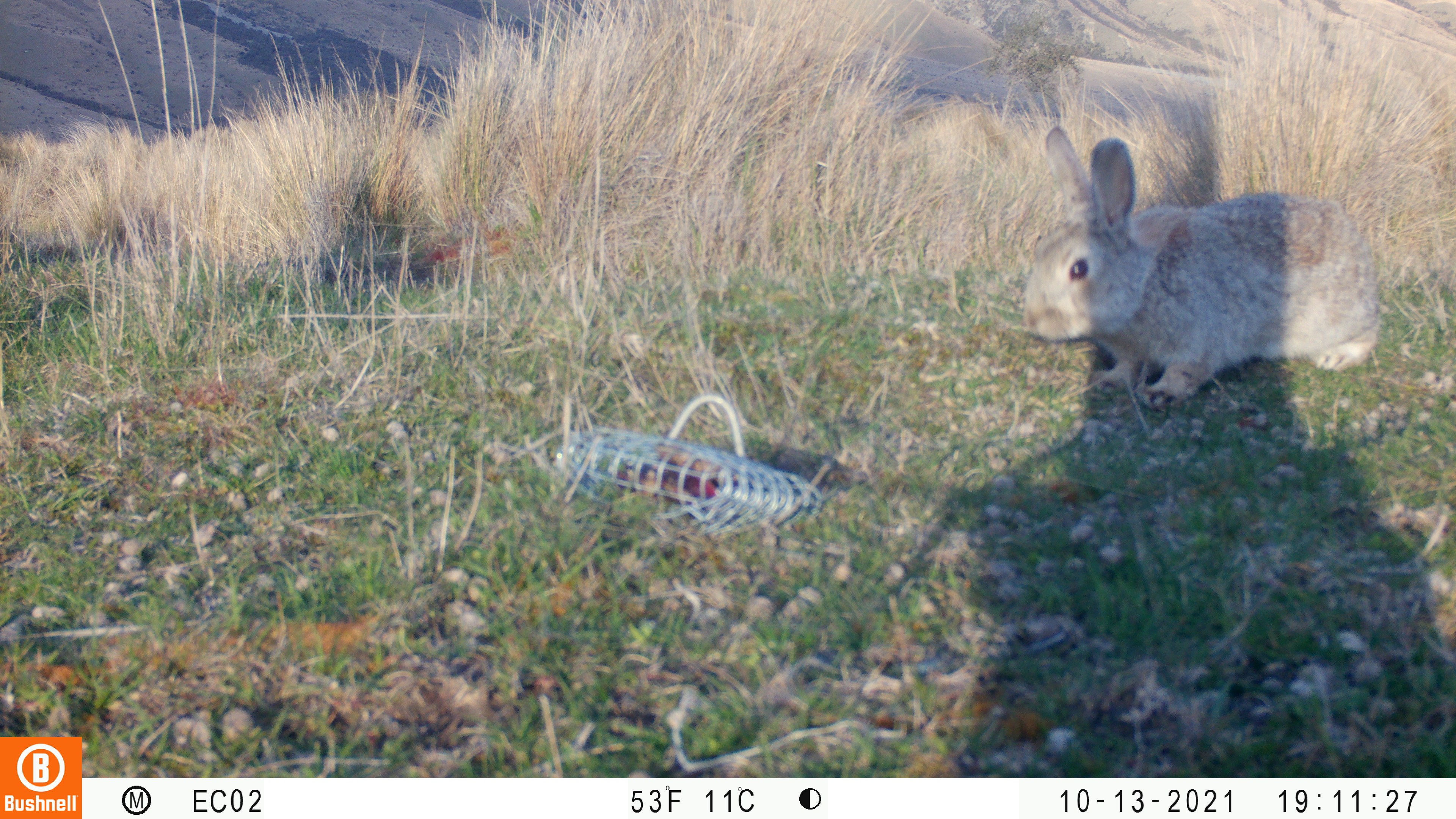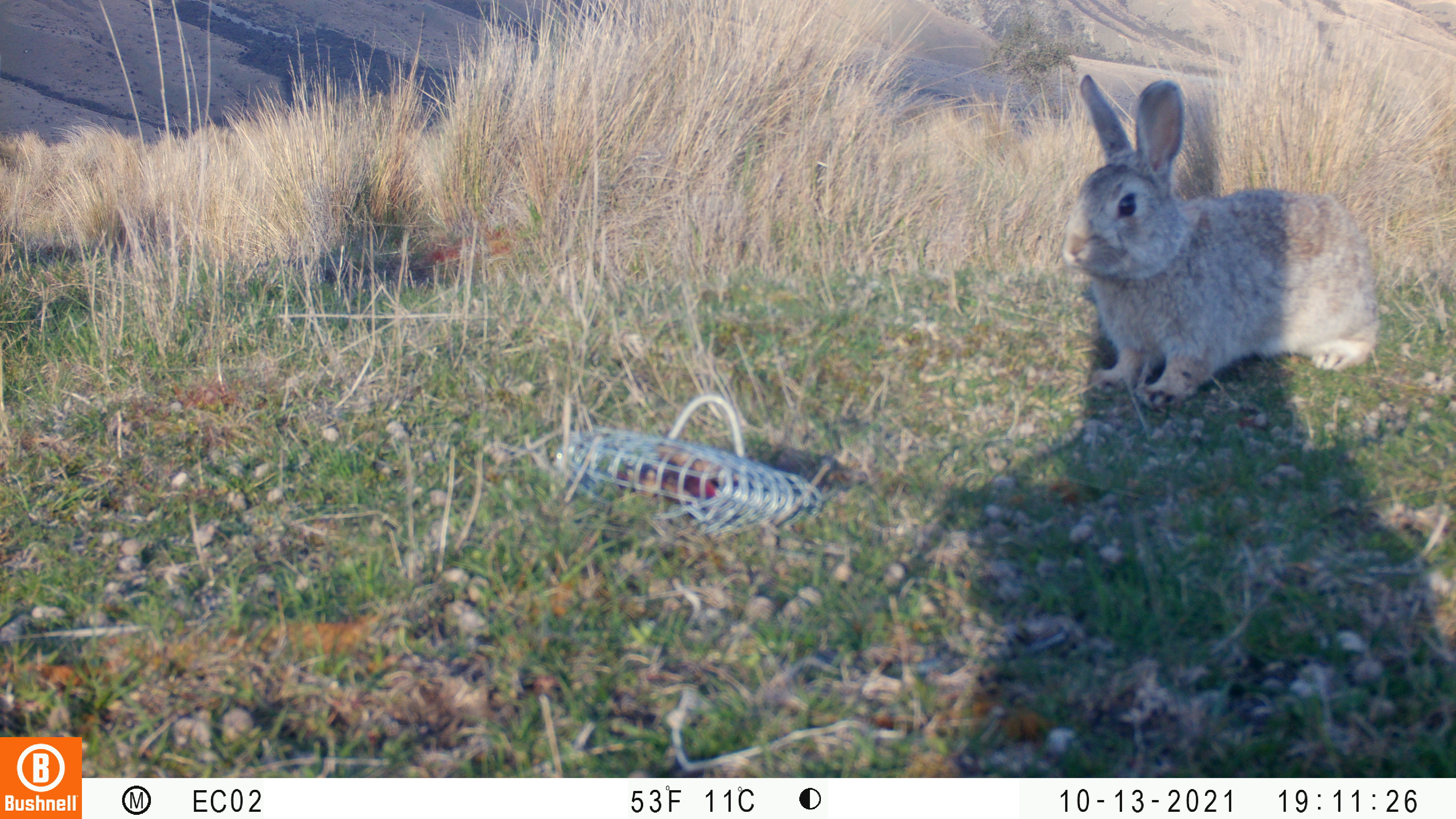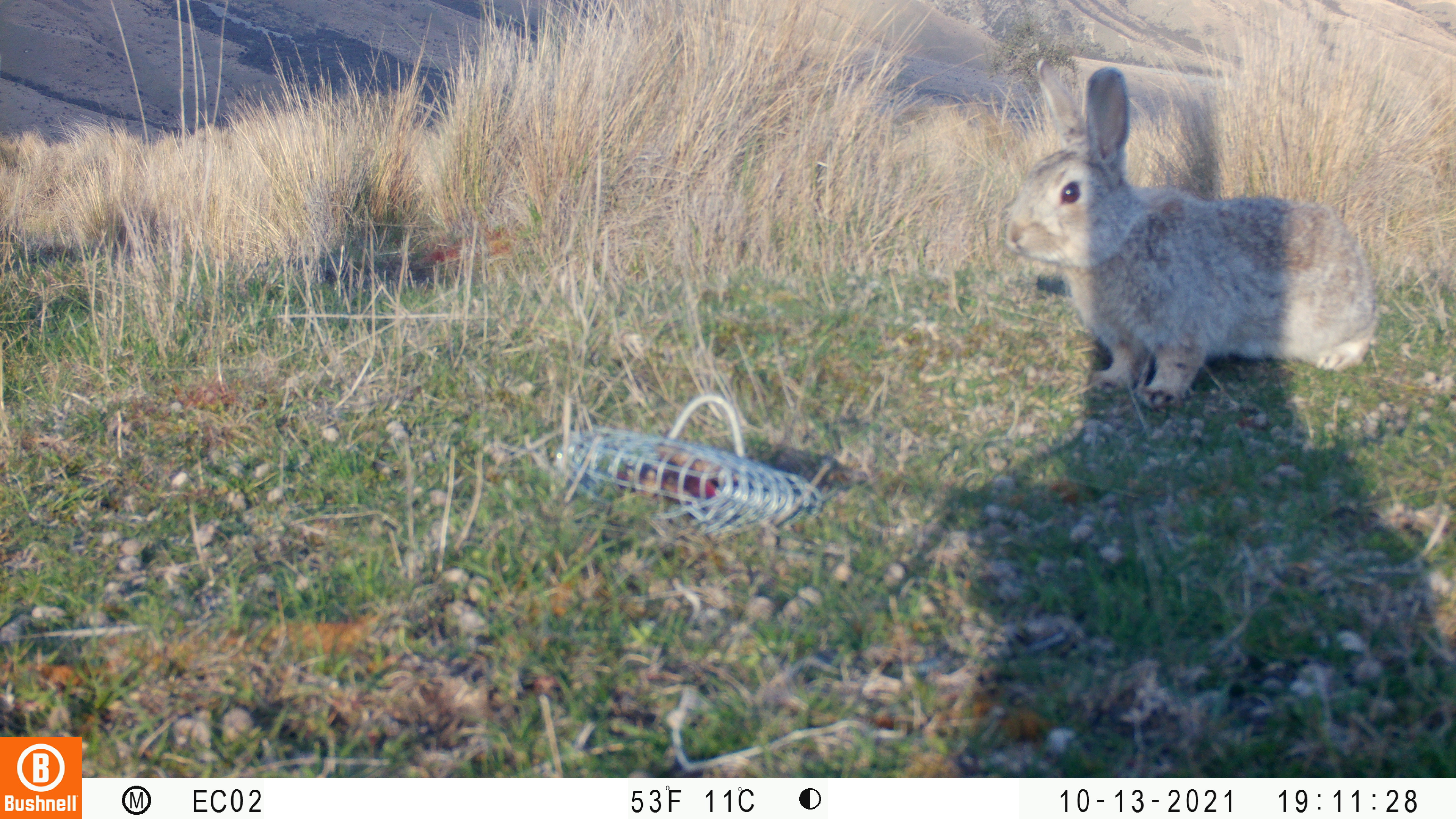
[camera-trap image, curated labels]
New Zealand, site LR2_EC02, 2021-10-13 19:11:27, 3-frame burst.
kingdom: Animalia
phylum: Chordata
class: Mammalia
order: Lagomorpha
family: Leporidae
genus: Oryctolagus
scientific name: Oryctolagus cuniculus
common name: european rabbit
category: rabbit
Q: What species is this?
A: Rabbit (european rabbit) (Oryctolagus cuniculus).